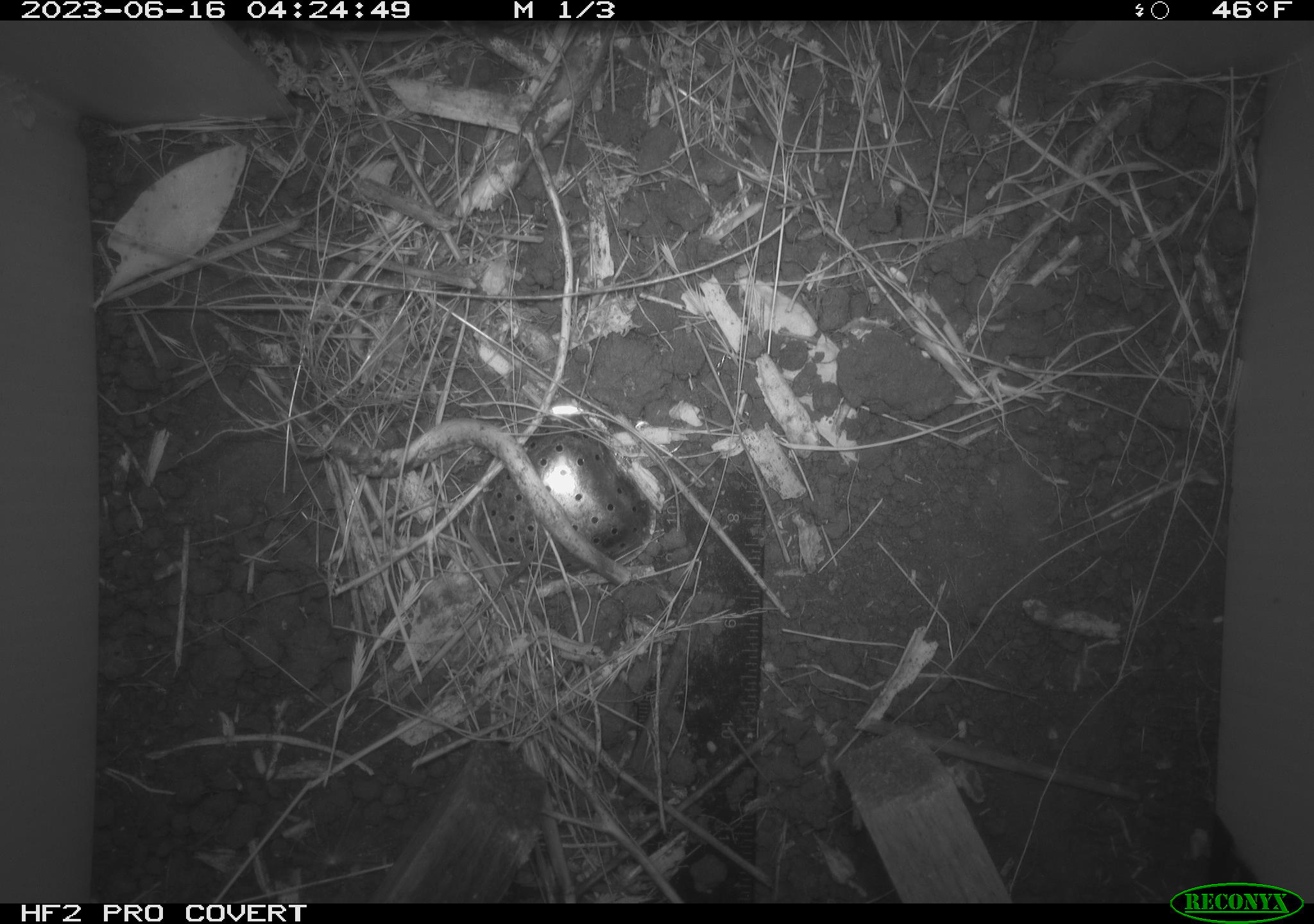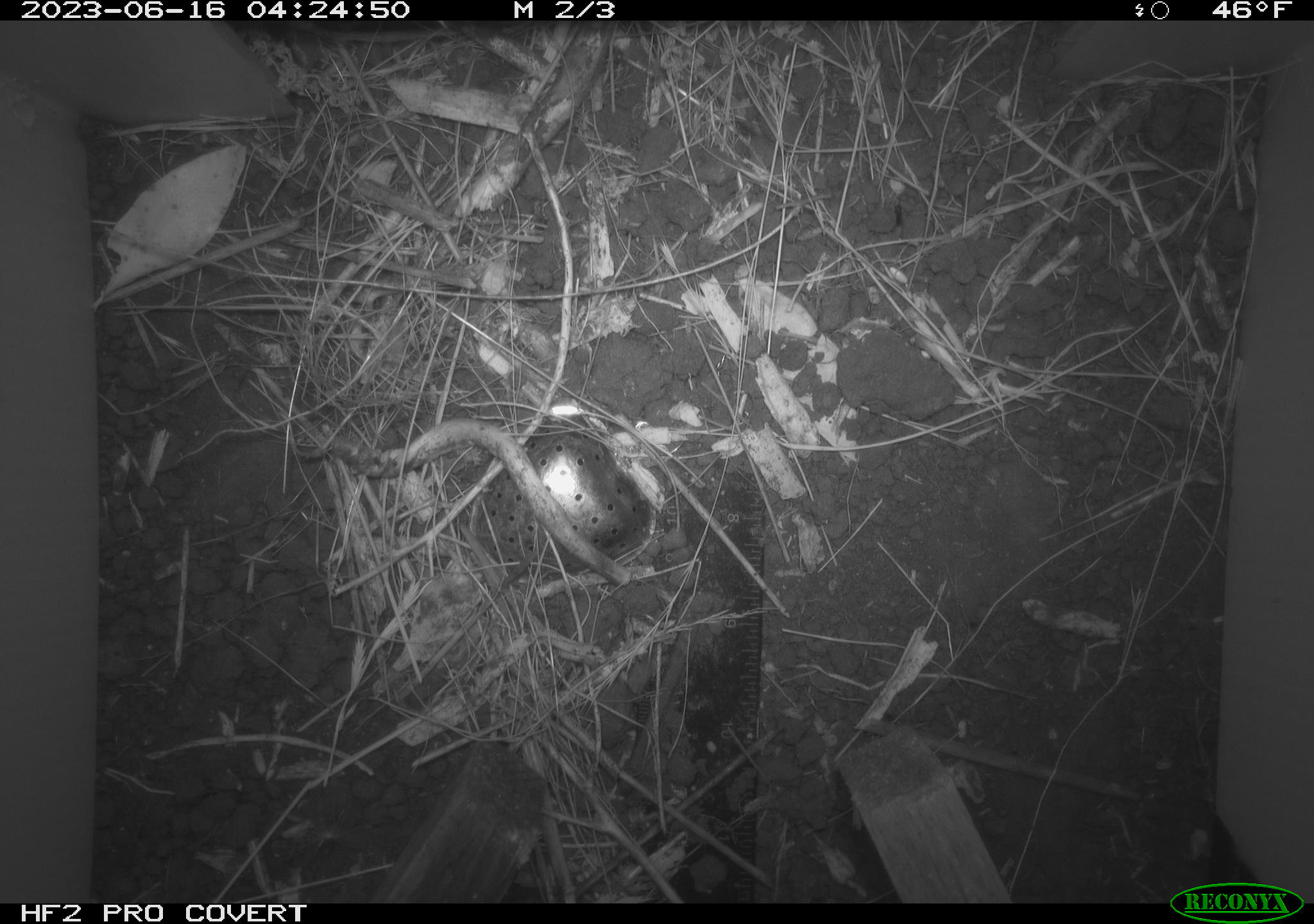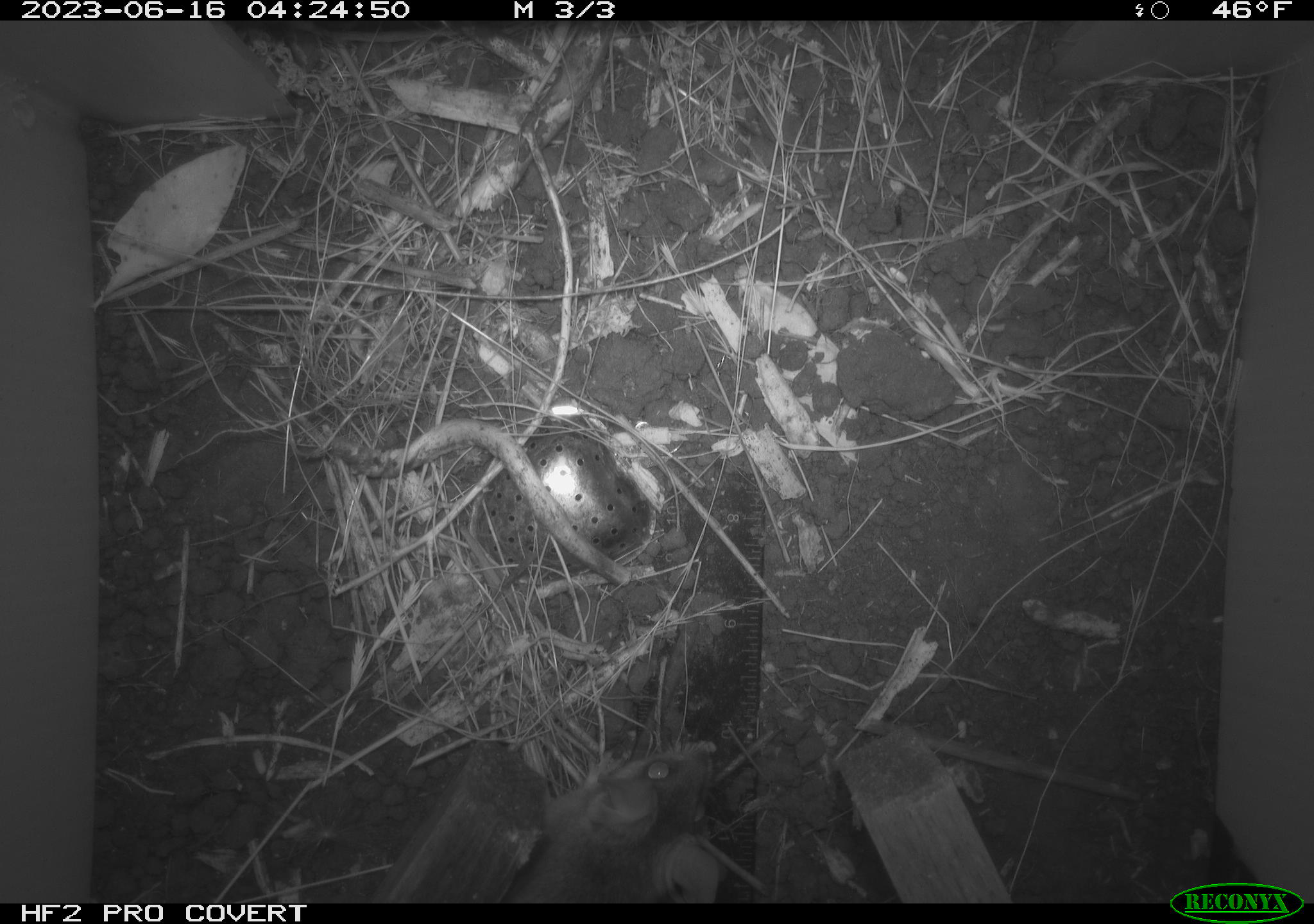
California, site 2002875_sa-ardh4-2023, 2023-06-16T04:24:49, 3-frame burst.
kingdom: Animalia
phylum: Chordata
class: Mammalia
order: Rodentia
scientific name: Rodentia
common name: mouse species